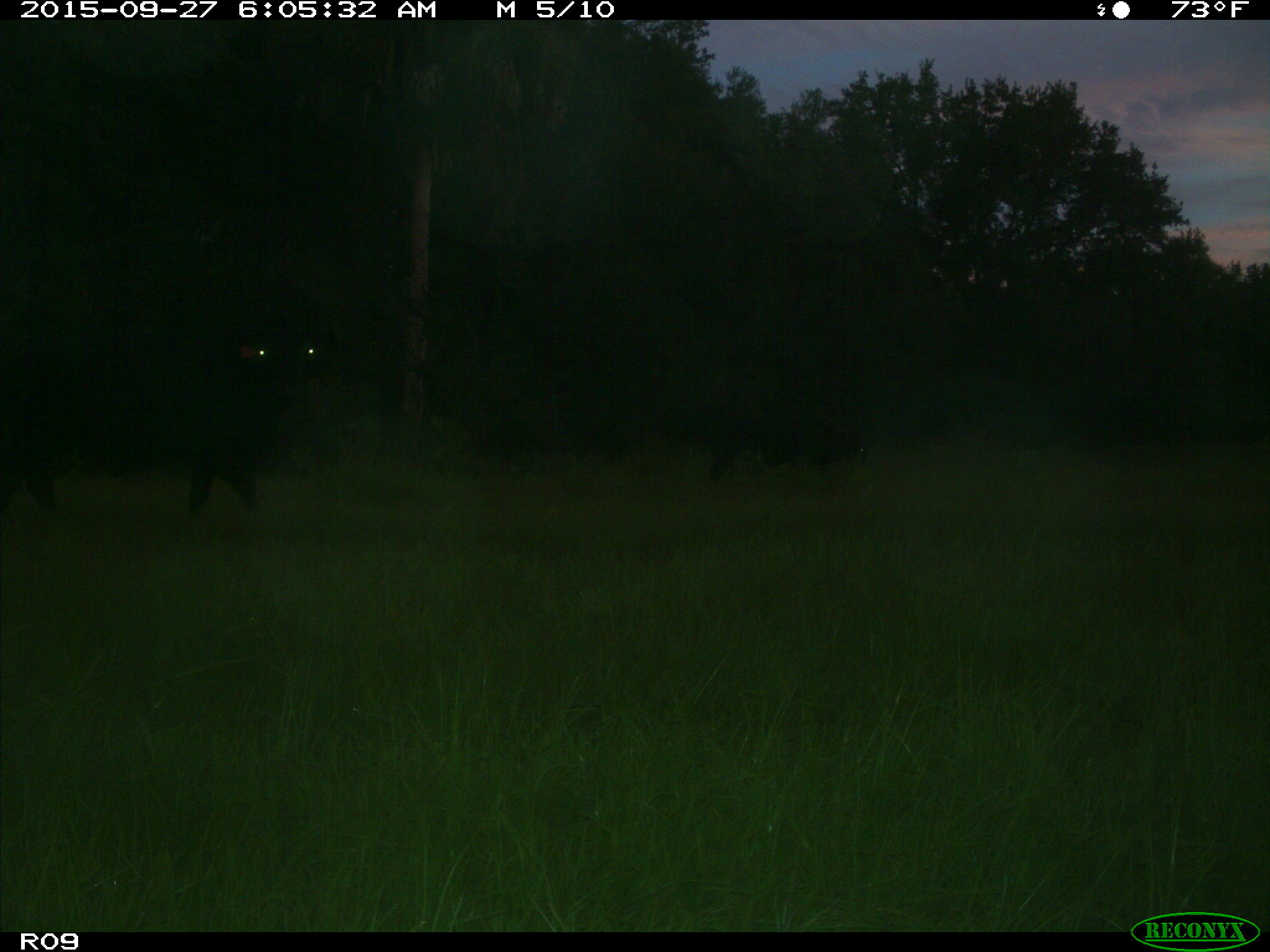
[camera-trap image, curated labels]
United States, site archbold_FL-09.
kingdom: Animalia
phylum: Chordata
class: Mammalia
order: Artiodactyla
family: Bovidae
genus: Bos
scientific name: Bos taurus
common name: domestic cow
Bos taurus (domestic cow).